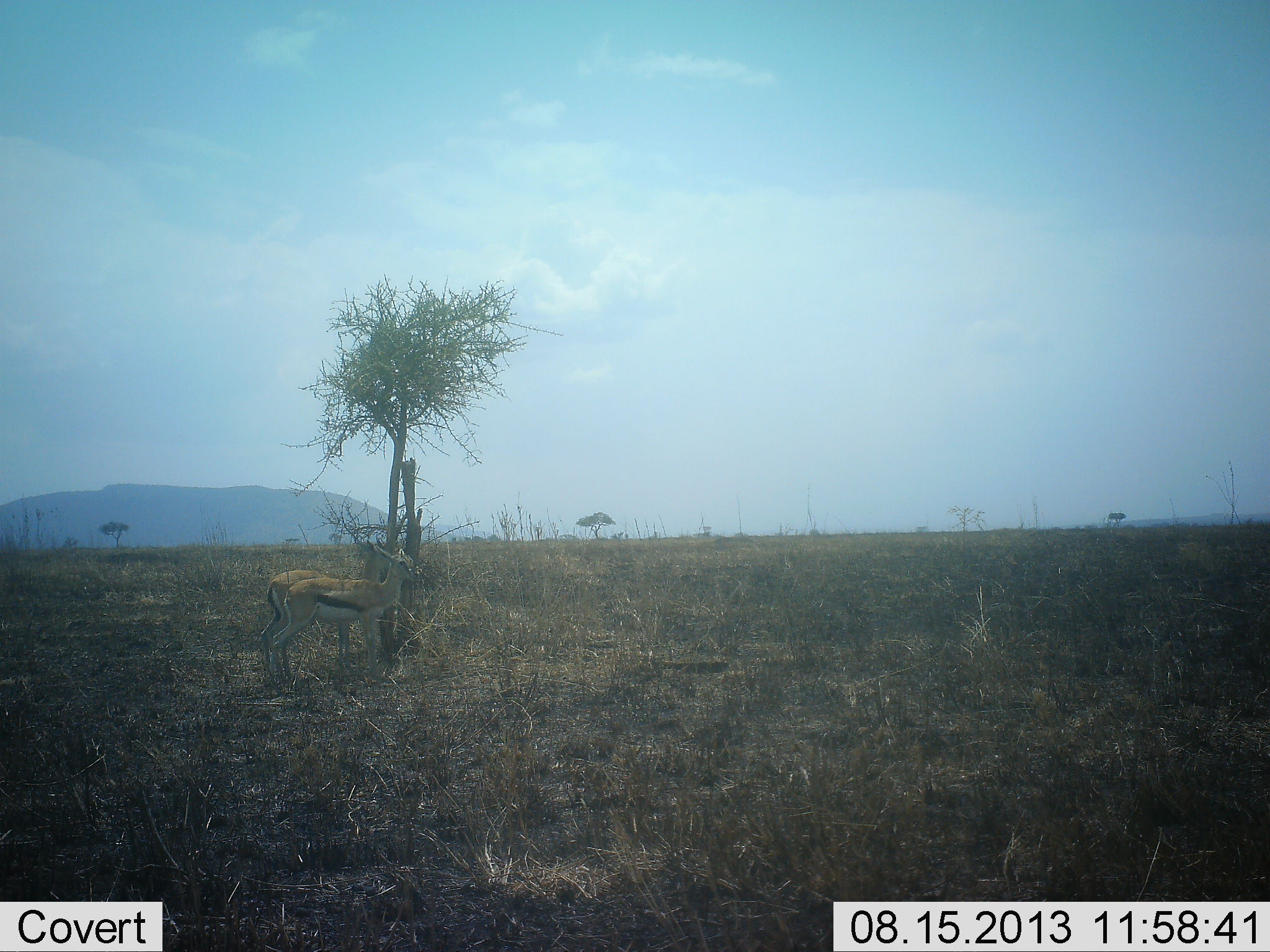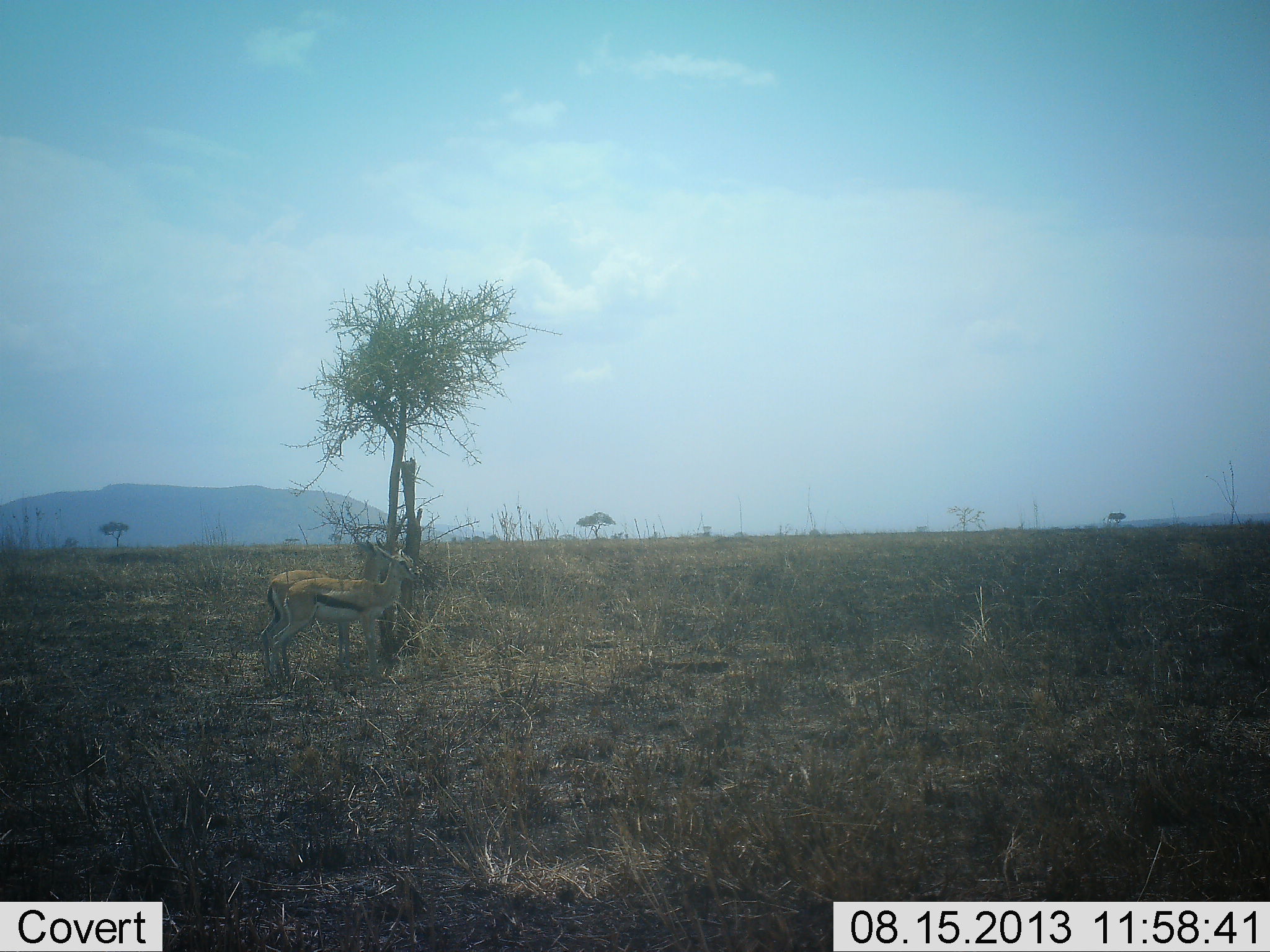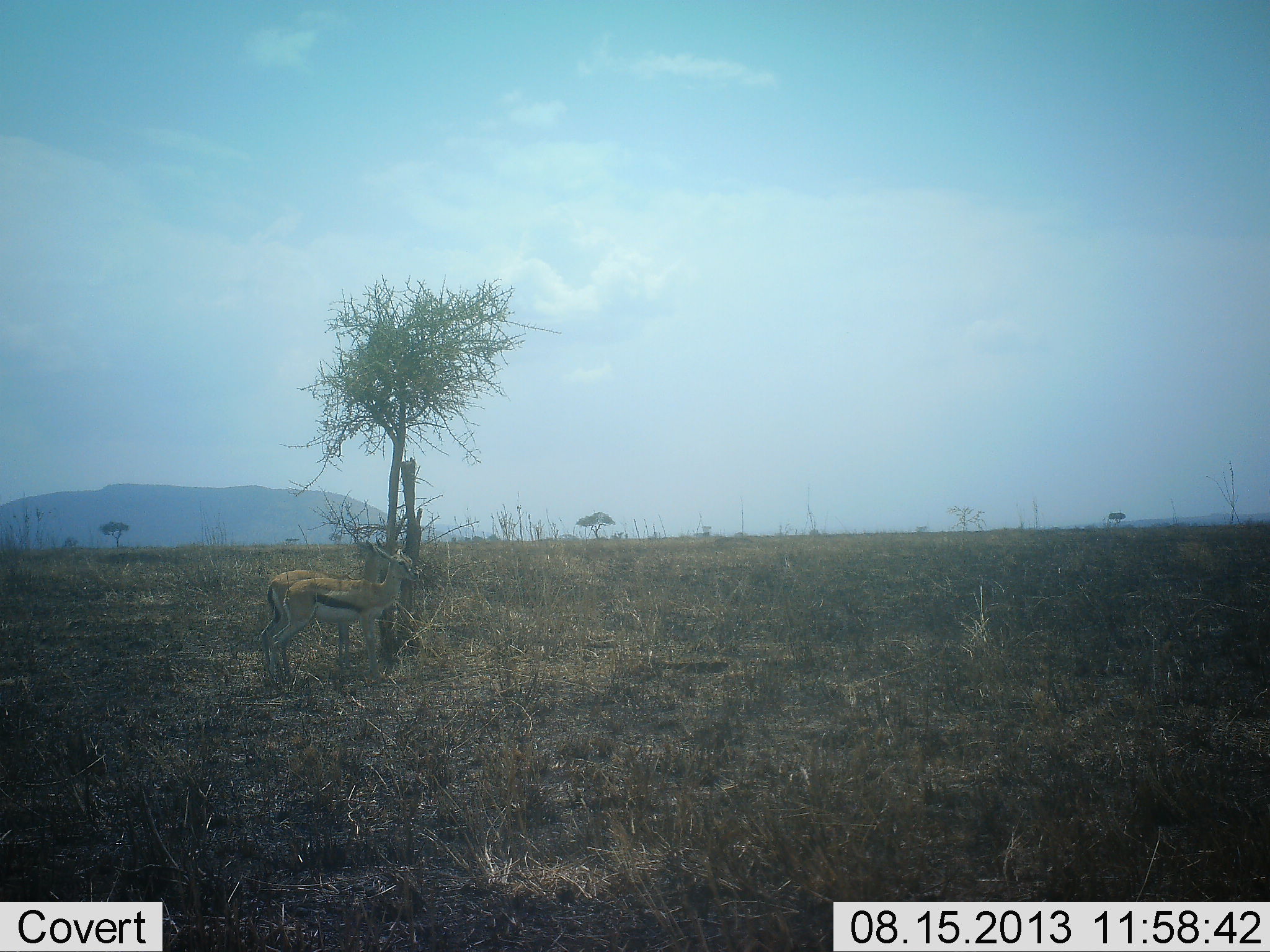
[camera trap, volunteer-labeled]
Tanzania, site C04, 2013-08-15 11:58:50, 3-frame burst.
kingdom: Animalia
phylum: Chordata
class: Mammalia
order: Artiodactyla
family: Bovidae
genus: Eudorcas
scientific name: Eudorcas thomsonii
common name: thomson's gazelle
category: gazellethomsons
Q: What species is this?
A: Gazellethomsons (thomson's gazelle) (Eudorcas thomsonii).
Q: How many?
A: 2.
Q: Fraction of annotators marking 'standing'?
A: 96%.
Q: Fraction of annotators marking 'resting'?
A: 8%.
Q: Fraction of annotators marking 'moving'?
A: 0%.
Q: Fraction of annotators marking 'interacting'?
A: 0%.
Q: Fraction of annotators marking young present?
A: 0%.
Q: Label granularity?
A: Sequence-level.